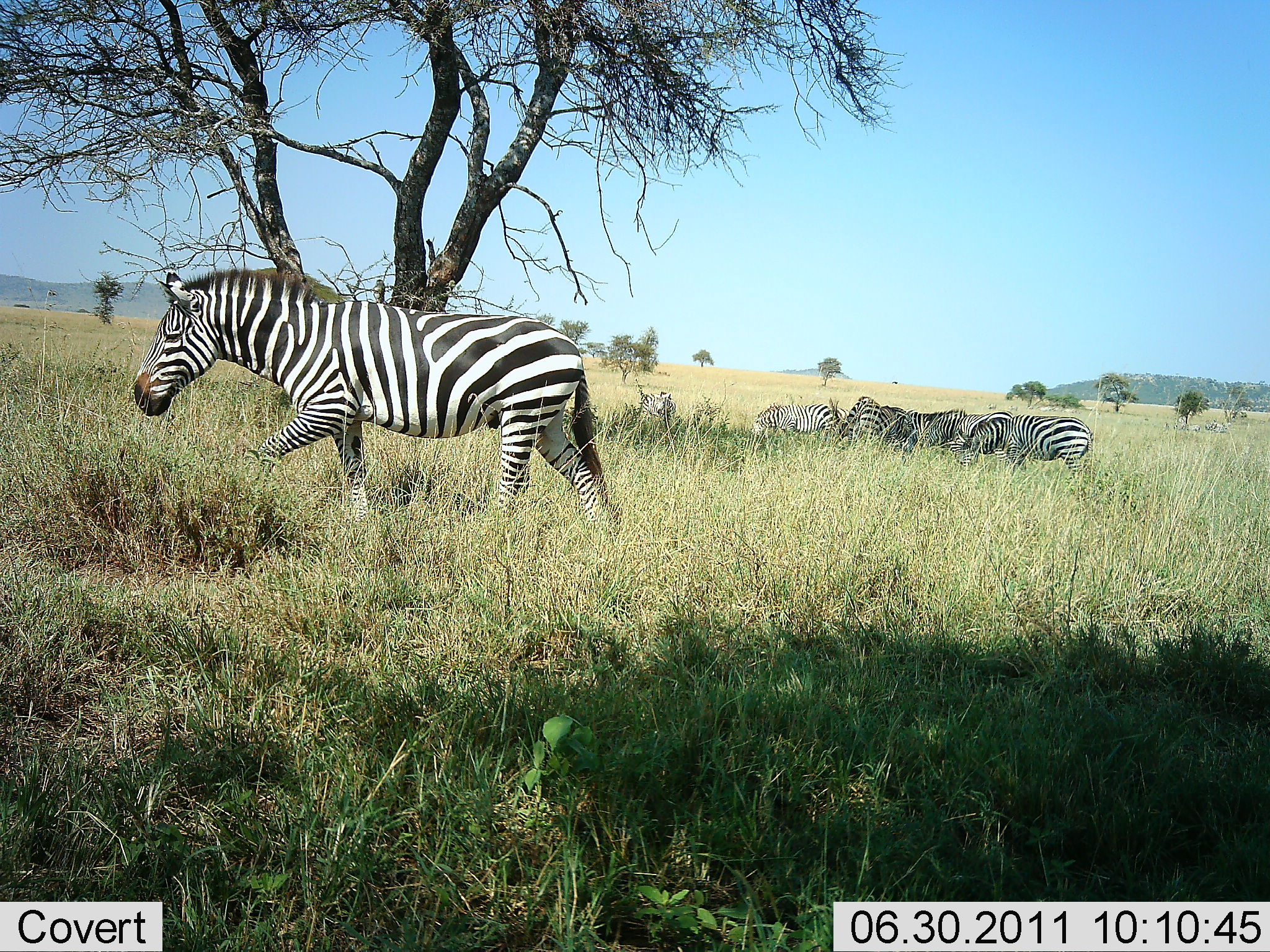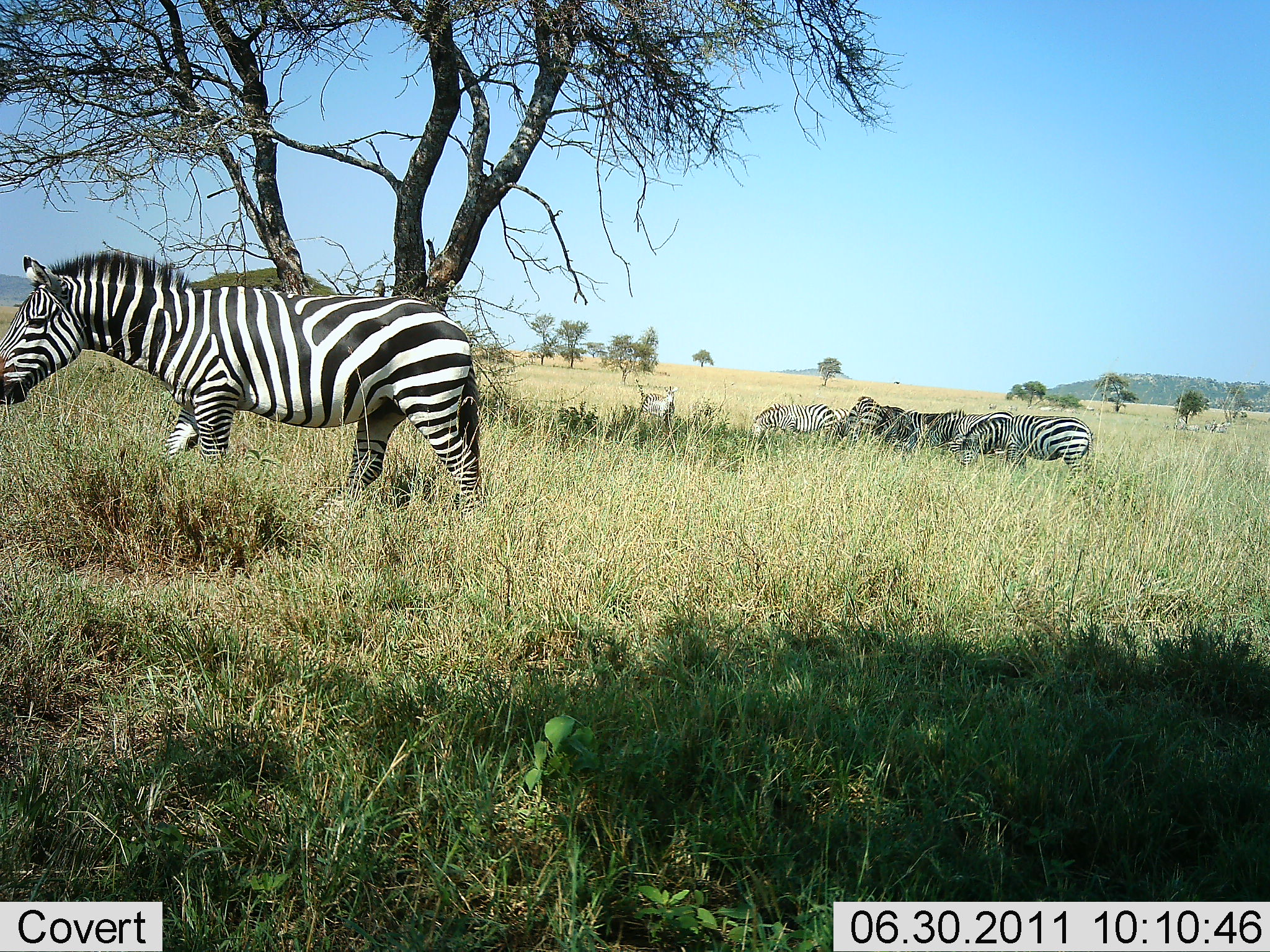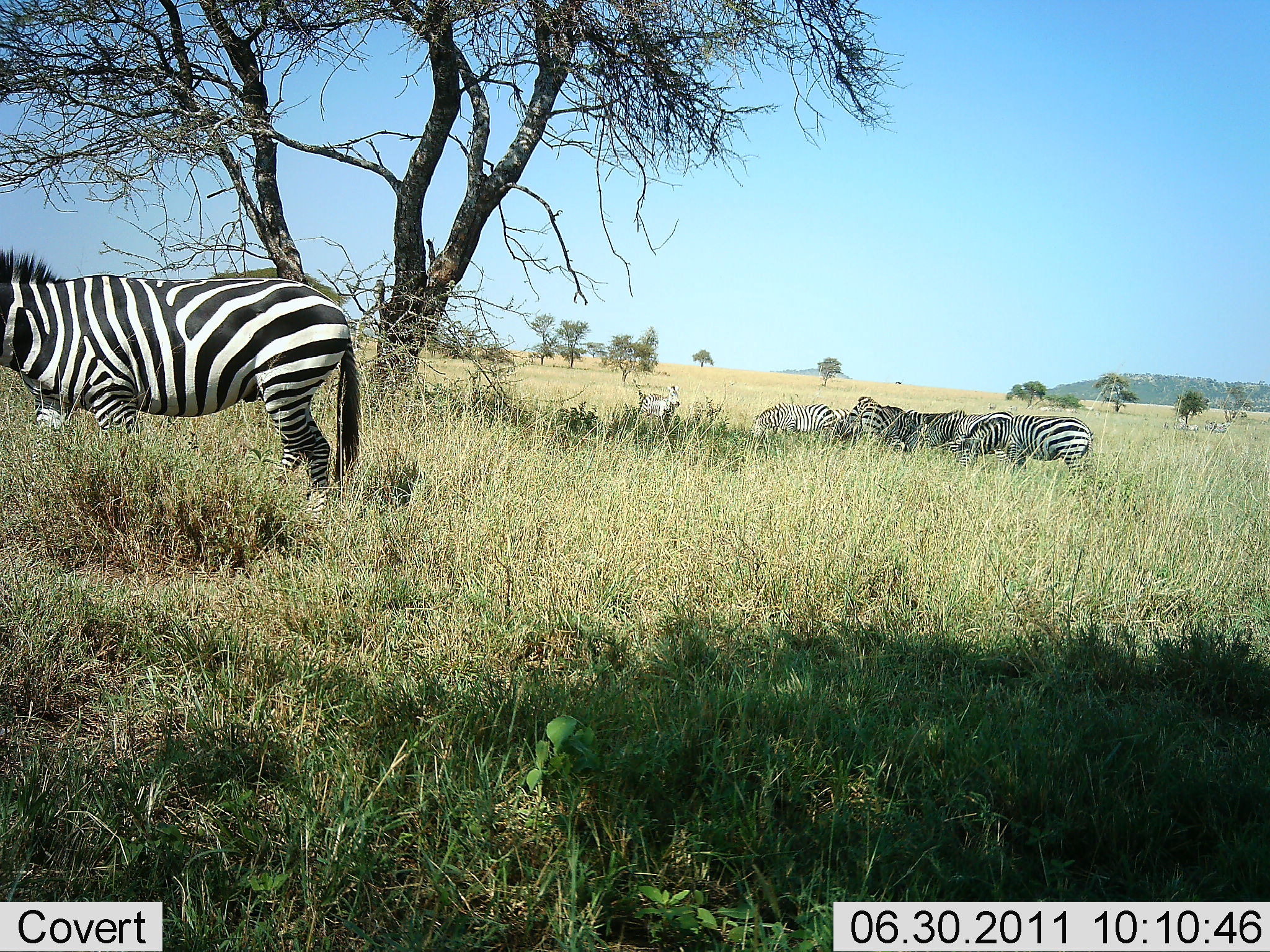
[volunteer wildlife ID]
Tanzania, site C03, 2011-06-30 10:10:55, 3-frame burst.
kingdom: Animalia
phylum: Chordata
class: Mammalia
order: Perissodactyla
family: Equidae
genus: Equus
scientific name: Equus quagga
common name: plains zebra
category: zebra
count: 7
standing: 30%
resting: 20%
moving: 50%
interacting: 0%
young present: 0%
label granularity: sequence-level